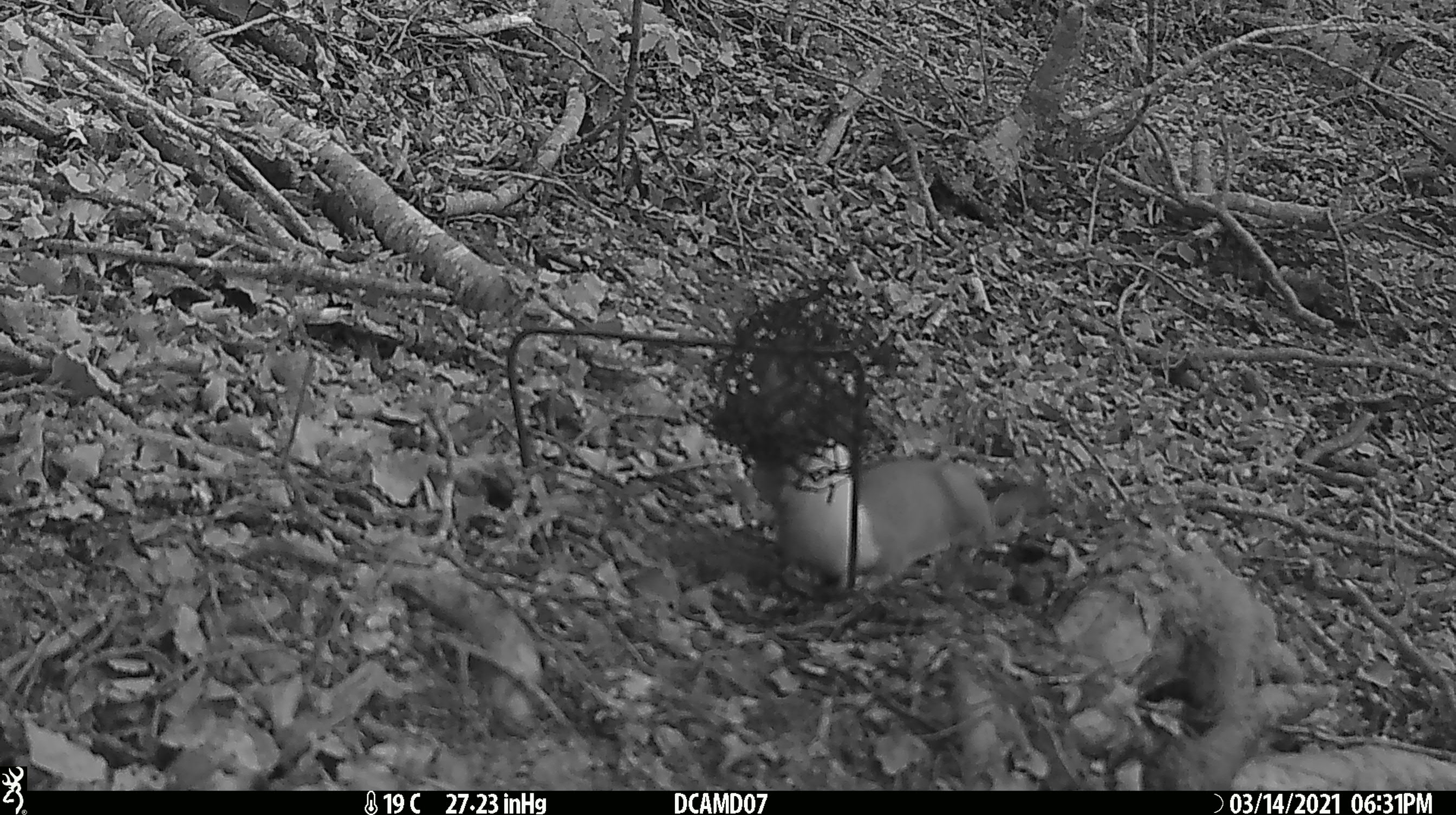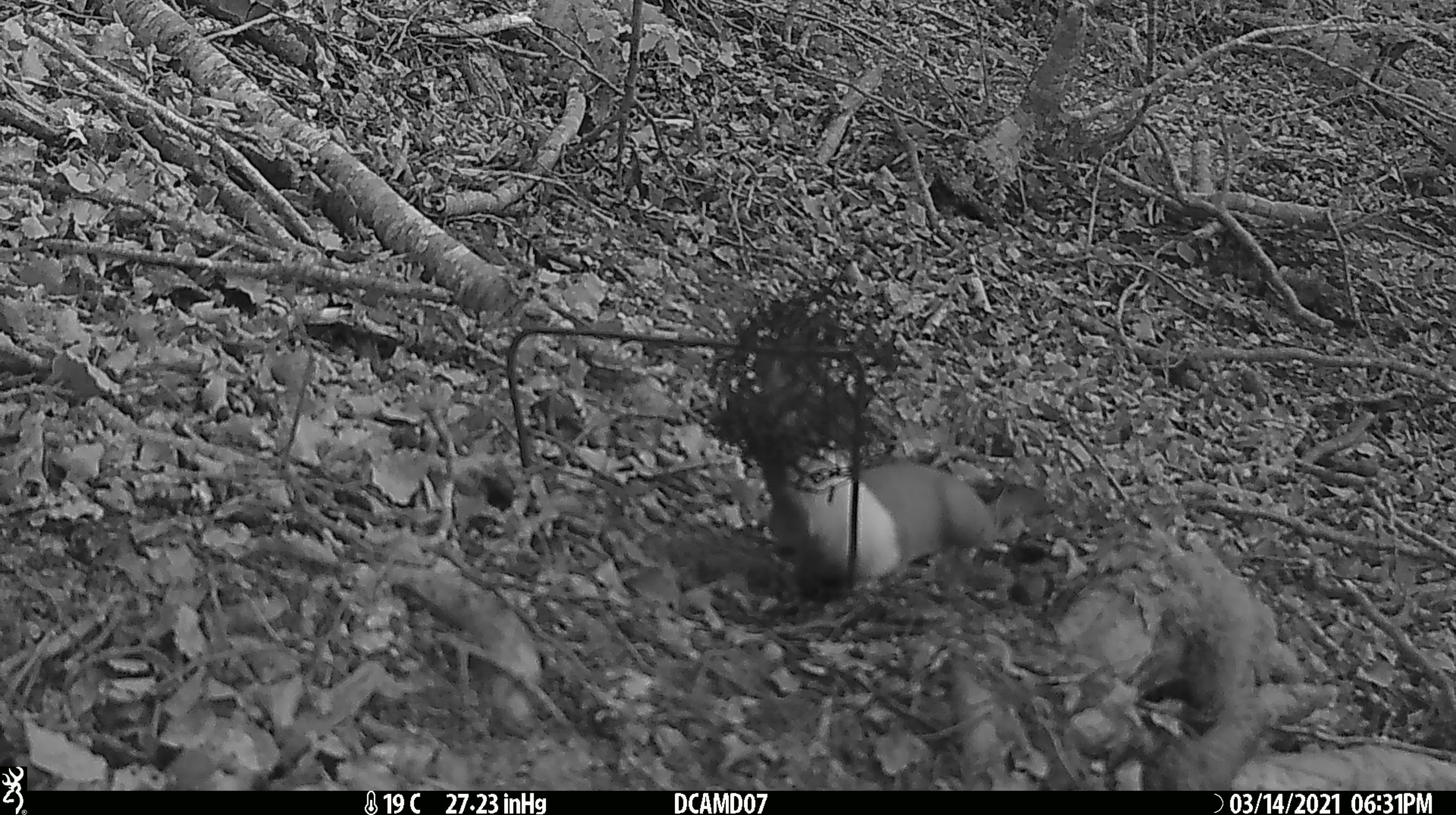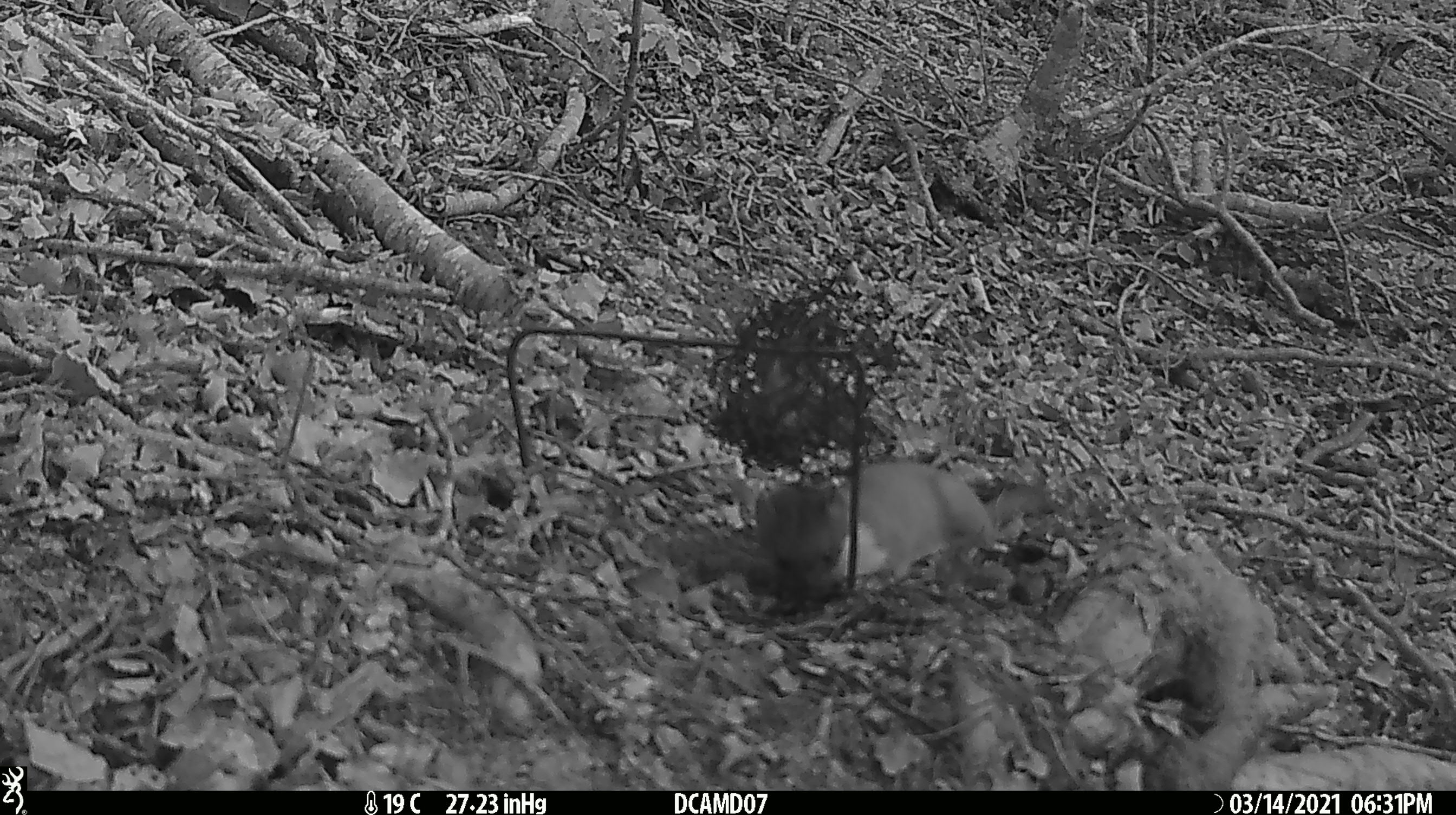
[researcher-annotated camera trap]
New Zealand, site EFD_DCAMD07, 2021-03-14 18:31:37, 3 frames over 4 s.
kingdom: Animalia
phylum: Chordata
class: Mammalia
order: Carnivora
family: Mustelidae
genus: Mustela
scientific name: Mustela erminea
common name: stoat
Stoat (Mustela erminea).